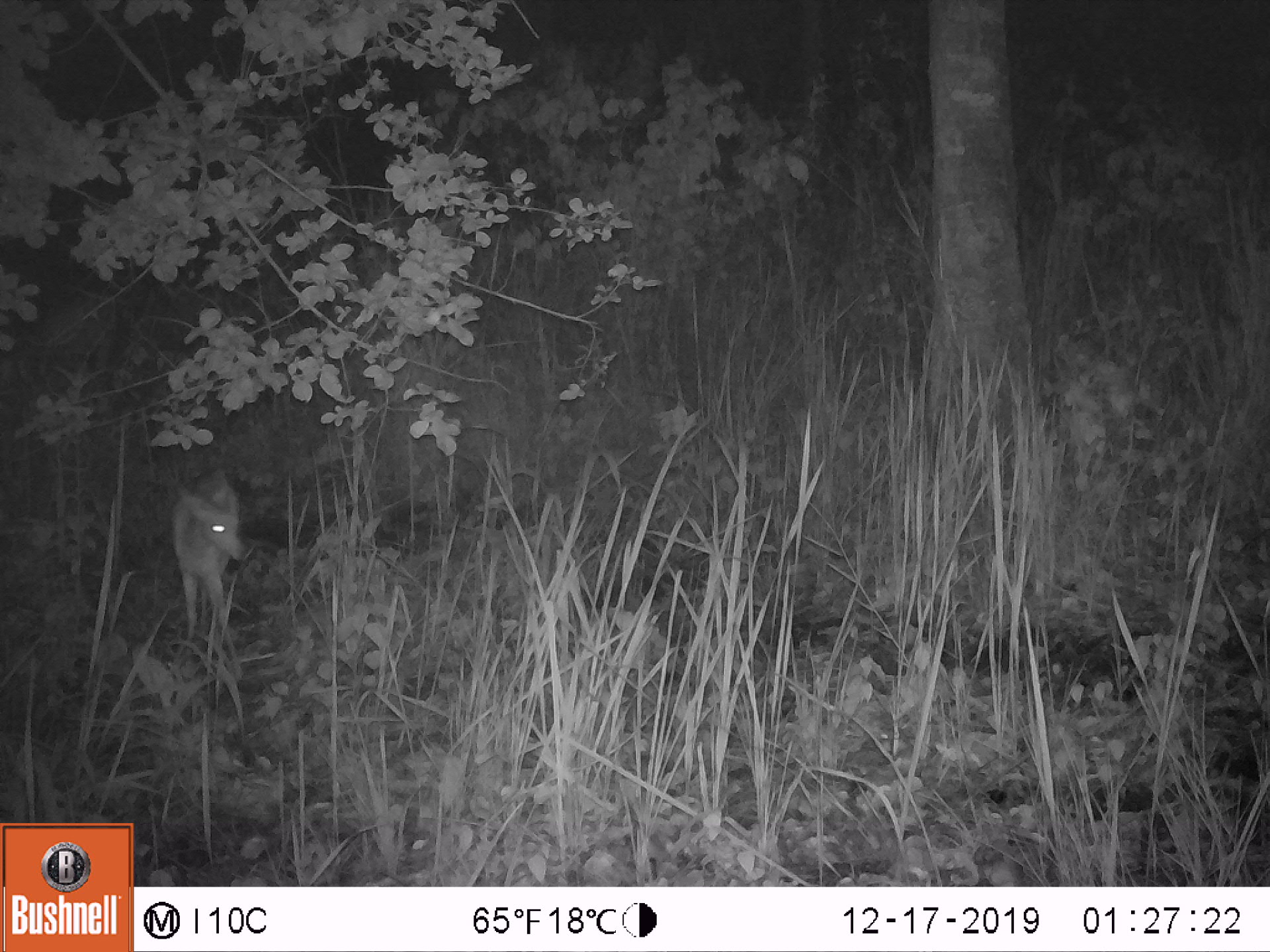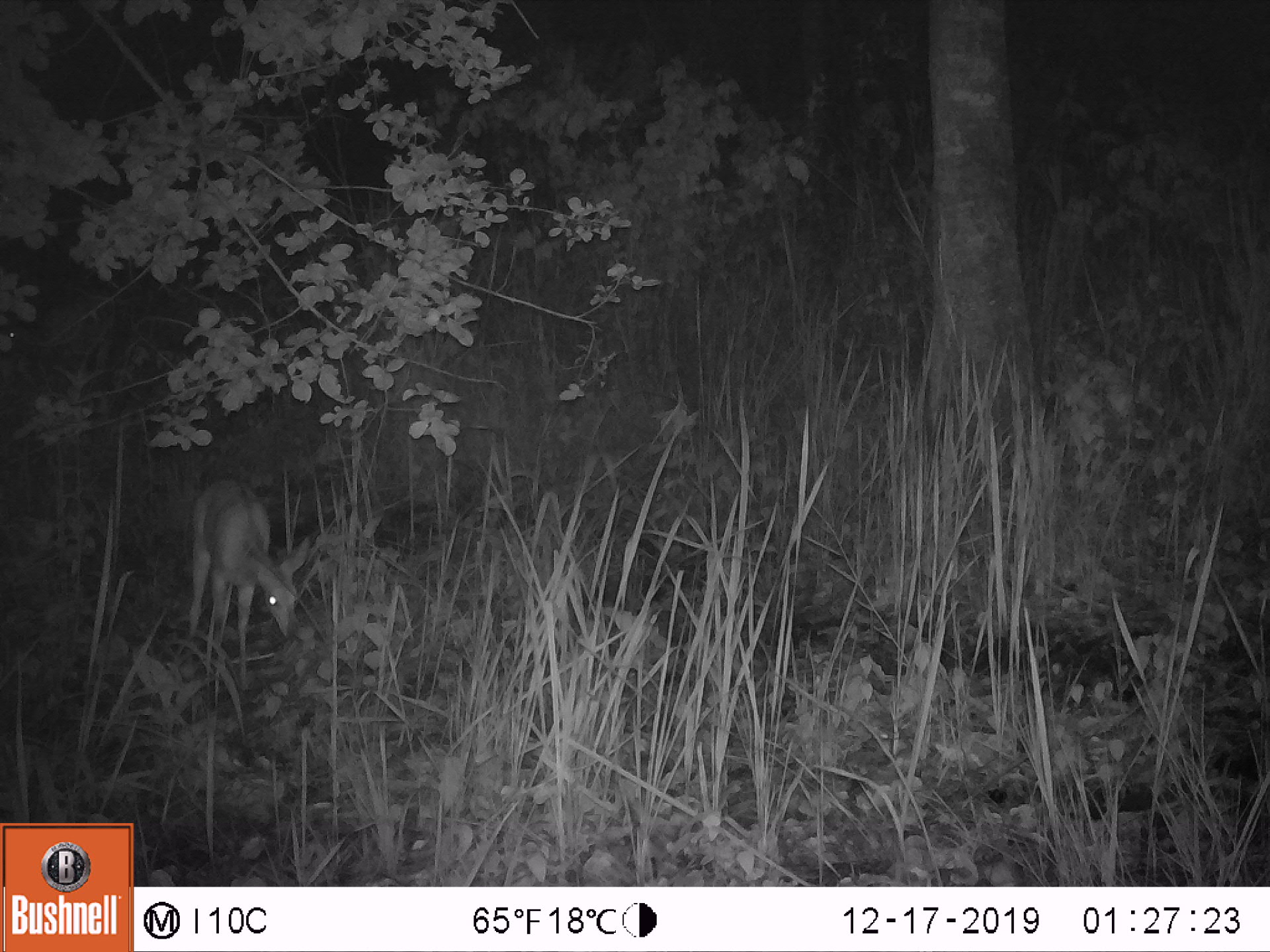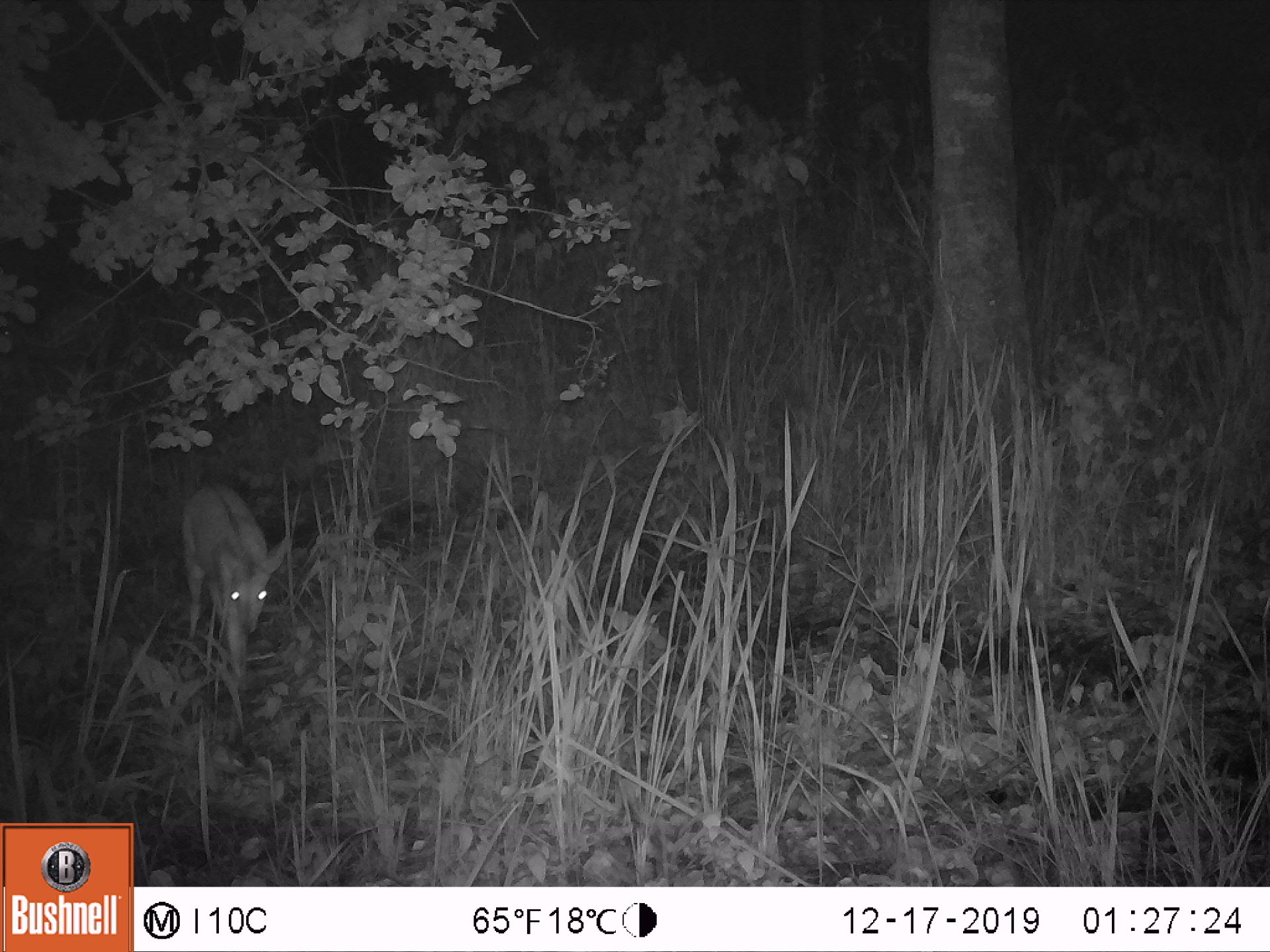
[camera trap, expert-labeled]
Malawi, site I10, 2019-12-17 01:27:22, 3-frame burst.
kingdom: Animalia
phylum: Chordata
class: Mammalia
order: Artiodactyla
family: Bovidae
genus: Tragelaphus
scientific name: Tragelaphus sylvaticus sylvaticus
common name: cape bushbuck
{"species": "cape bushbuck (Tragelaphus sylvaticus sylvaticus)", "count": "1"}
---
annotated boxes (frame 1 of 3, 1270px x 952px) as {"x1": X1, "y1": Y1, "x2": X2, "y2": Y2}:
cape bushbuck: {"x1": 165, "y1": 471, "x2": 252, "y2": 668}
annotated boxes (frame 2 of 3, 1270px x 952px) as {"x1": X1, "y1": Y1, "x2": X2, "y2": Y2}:
cape bushbuck: {"x1": 182, "y1": 471, "x2": 311, "y2": 692}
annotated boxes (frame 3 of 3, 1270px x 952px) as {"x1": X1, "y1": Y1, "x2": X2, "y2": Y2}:
cape bushbuck: {"x1": 168, "y1": 472, "x2": 295, "y2": 730}